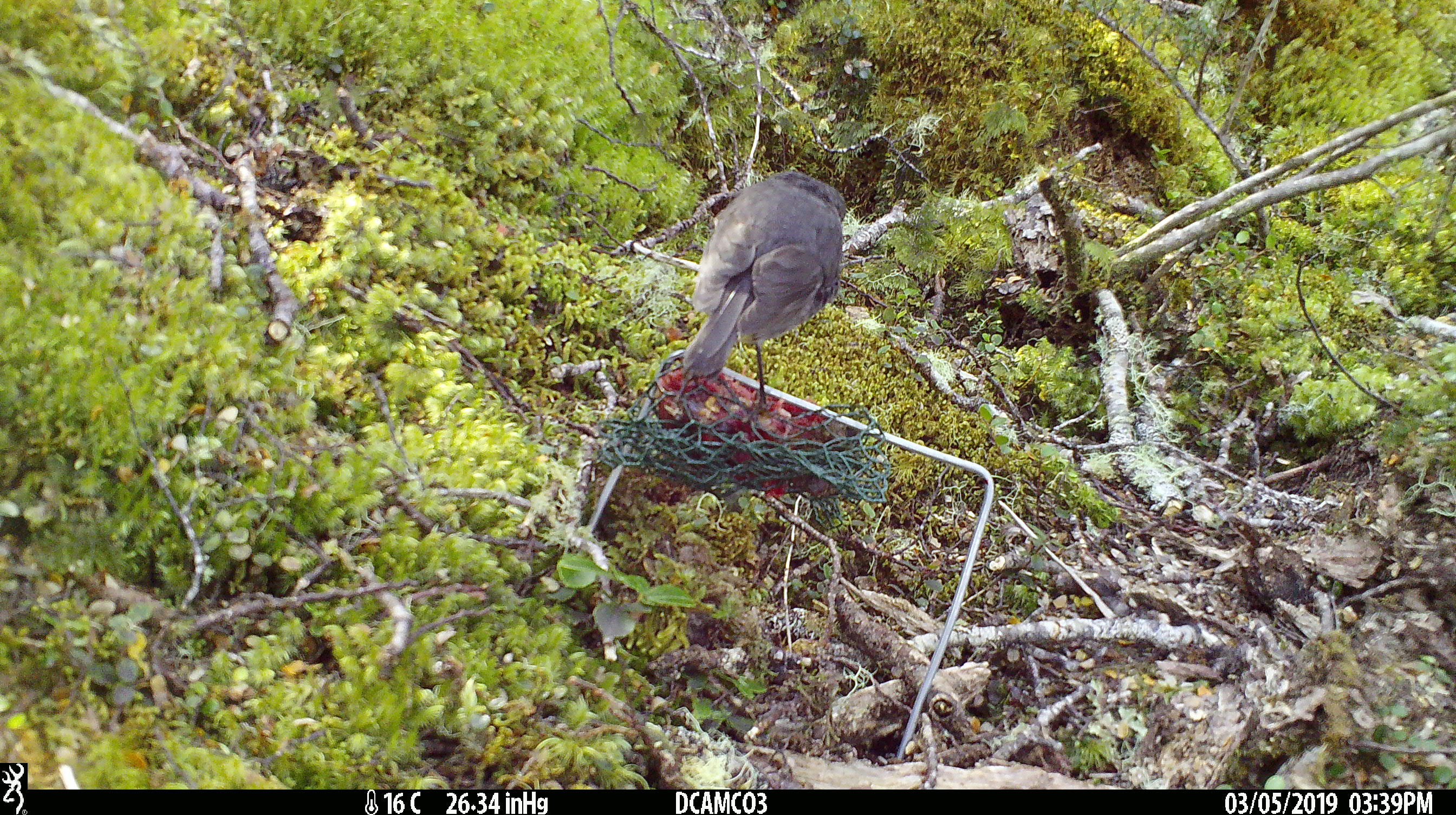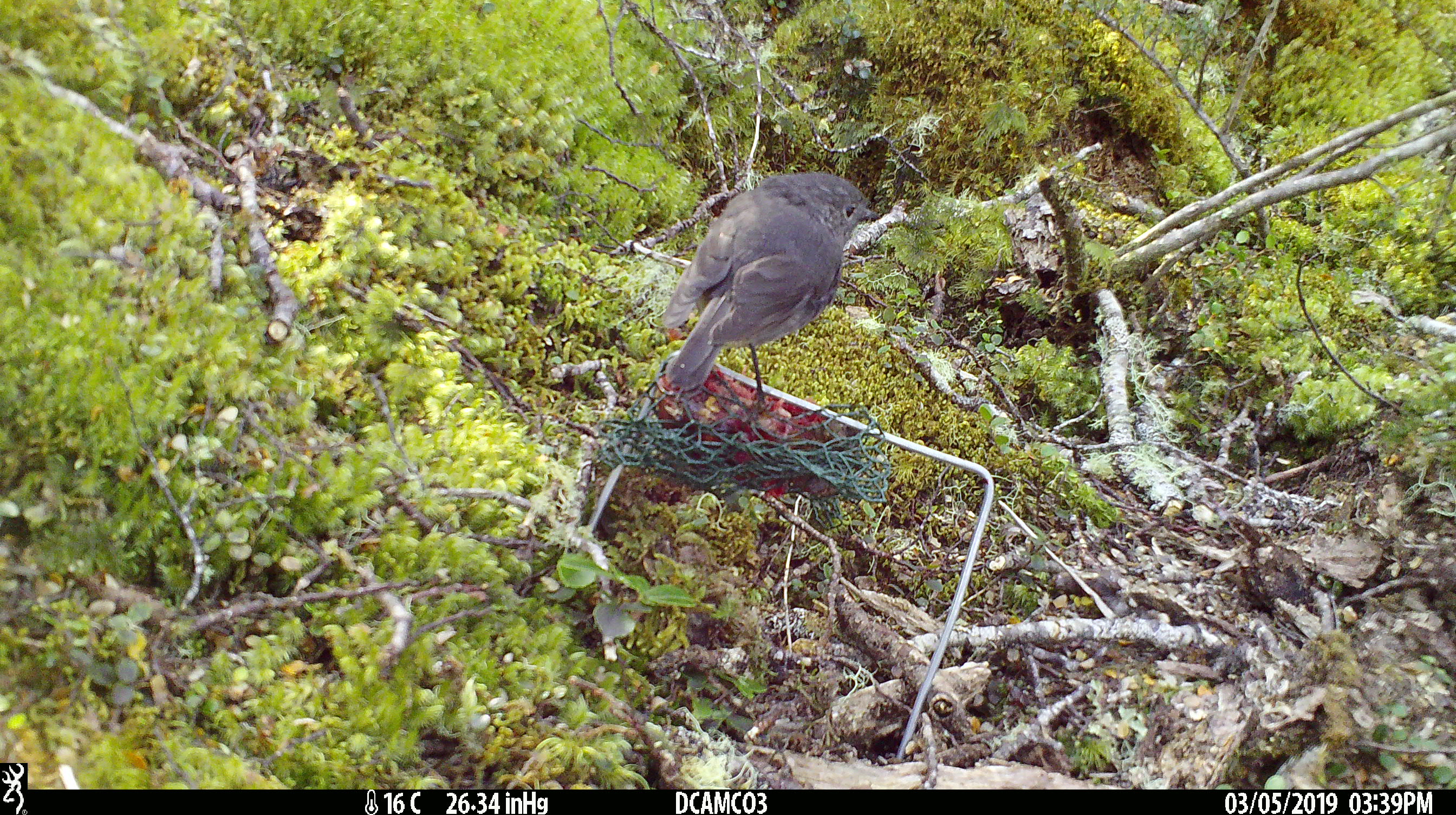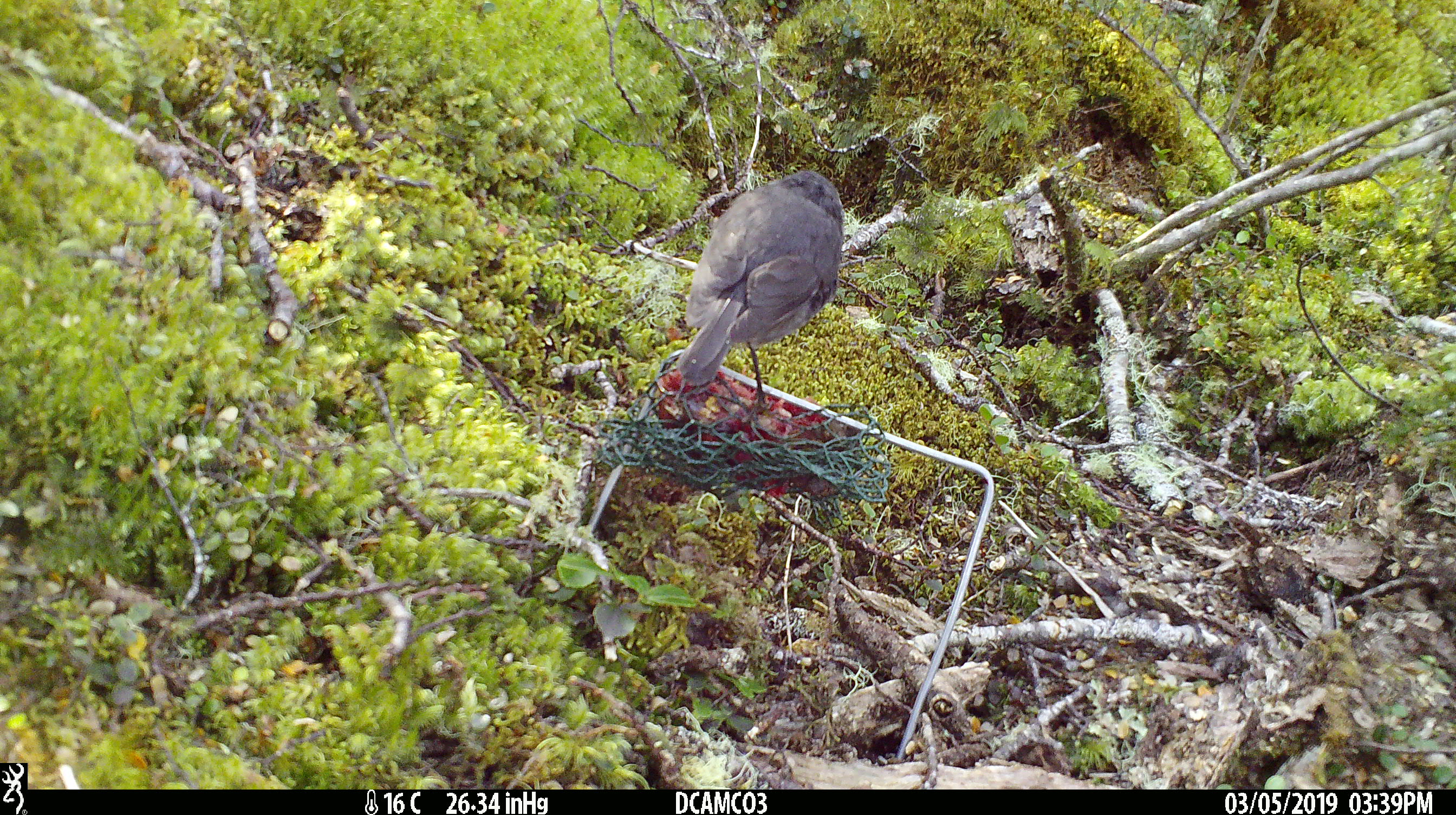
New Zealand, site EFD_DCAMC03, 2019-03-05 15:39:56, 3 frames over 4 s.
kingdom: Animalia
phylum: Chordata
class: Aves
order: Passeriformes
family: Petroicidae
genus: Petroica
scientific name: Petroica australis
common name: new zealand robin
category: robin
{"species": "robin (new zealand robin) (Petroica australis)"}